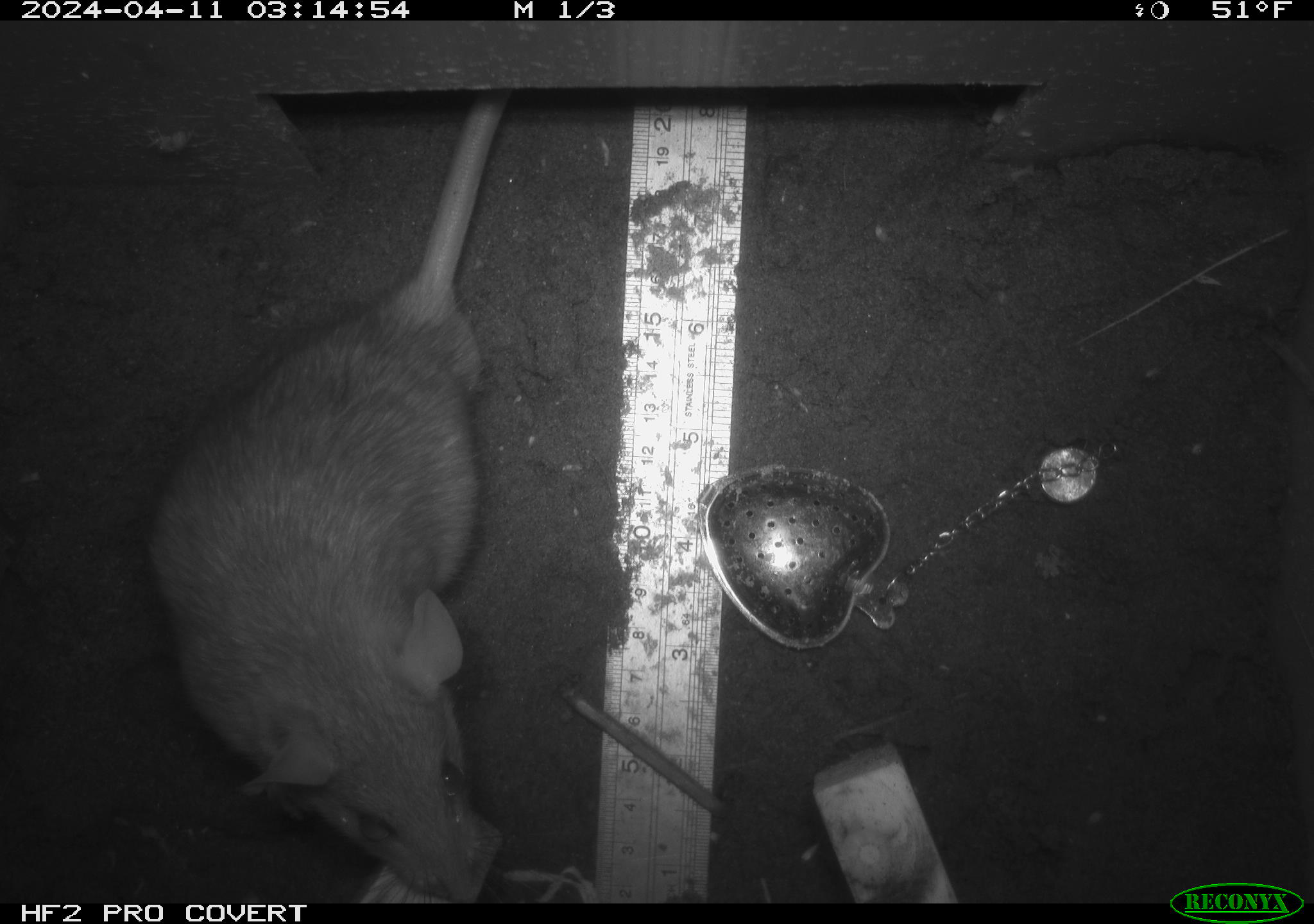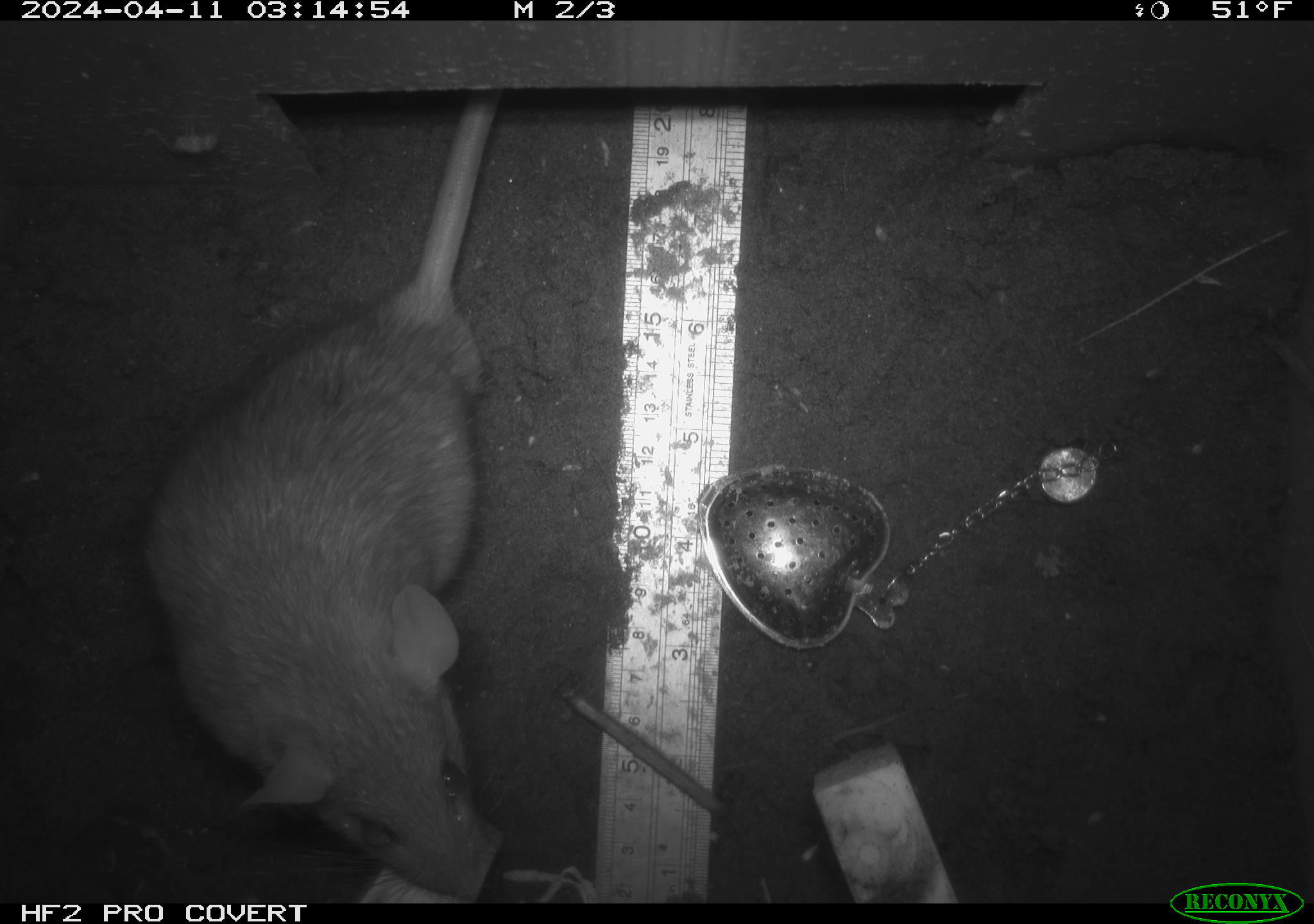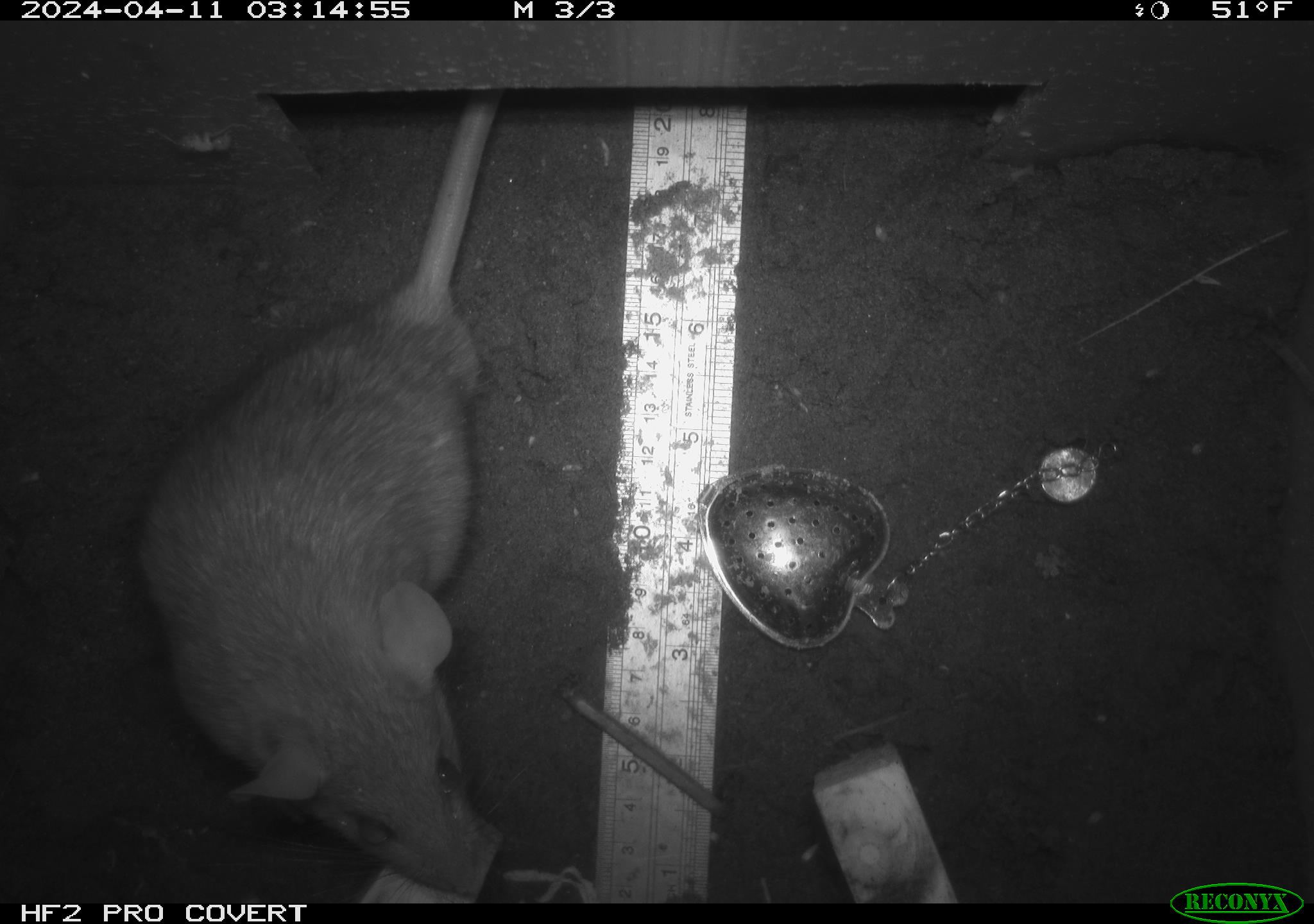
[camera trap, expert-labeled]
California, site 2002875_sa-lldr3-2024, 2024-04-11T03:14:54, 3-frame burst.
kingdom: Animalia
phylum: Chordata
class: Mammalia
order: Rodentia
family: Muridae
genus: Rattus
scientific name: Rattus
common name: rat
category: rattus species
Rattus species (rat) (Rattus).